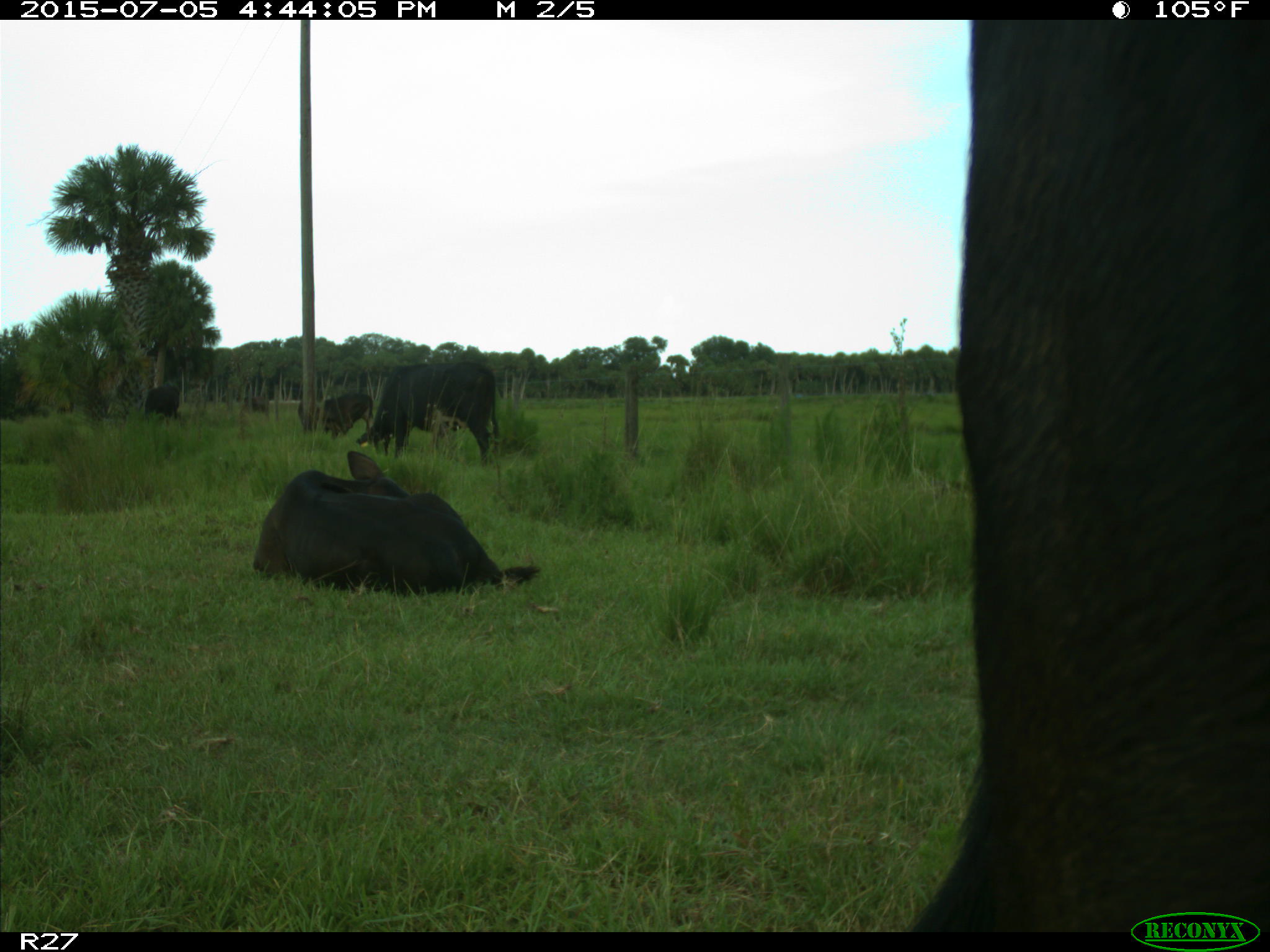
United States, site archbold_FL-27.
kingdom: Animalia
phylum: Chordata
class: Mammalia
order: Artiodactyla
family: Bovidae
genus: Bos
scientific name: Bos taurus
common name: domestic cow